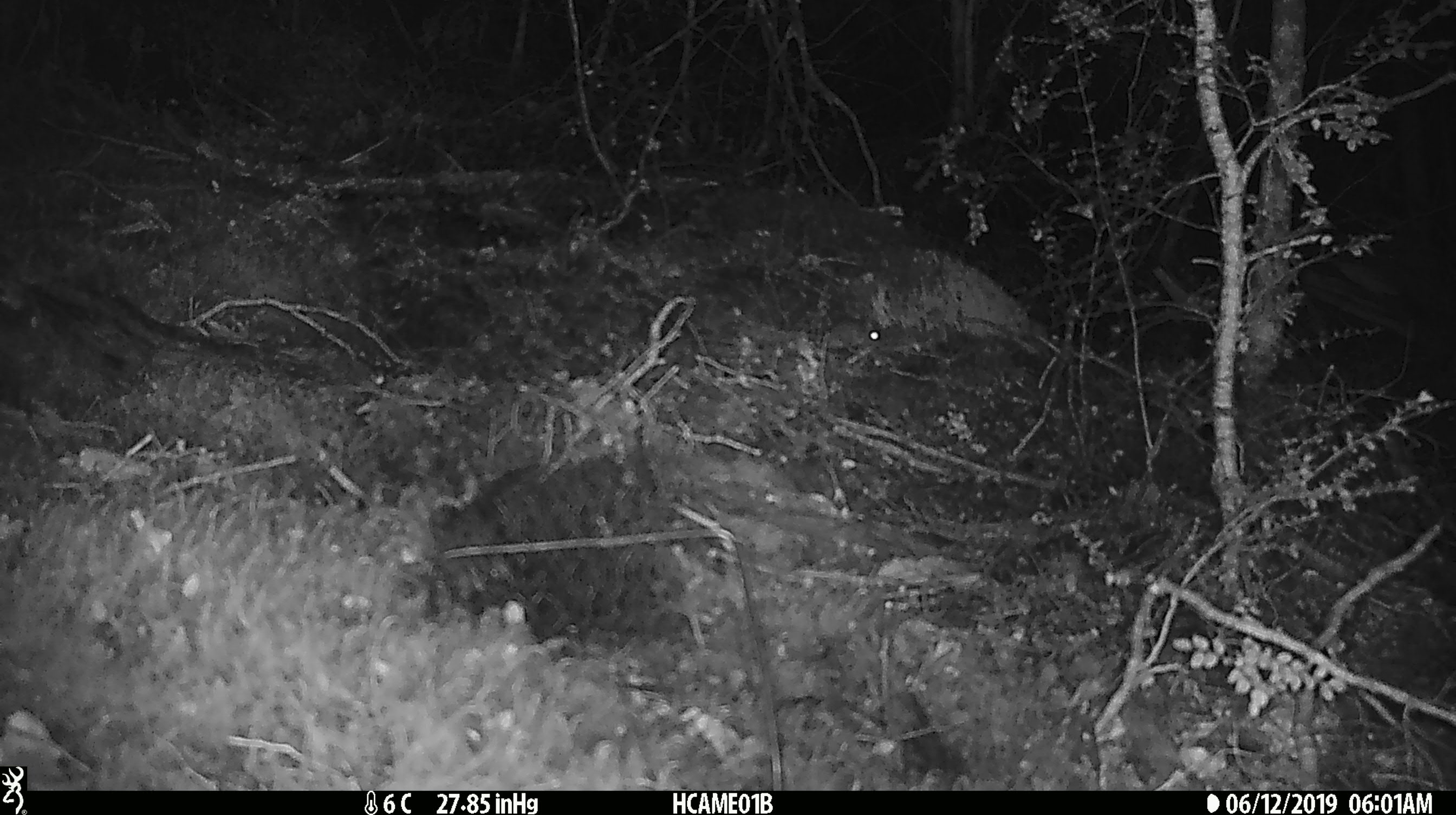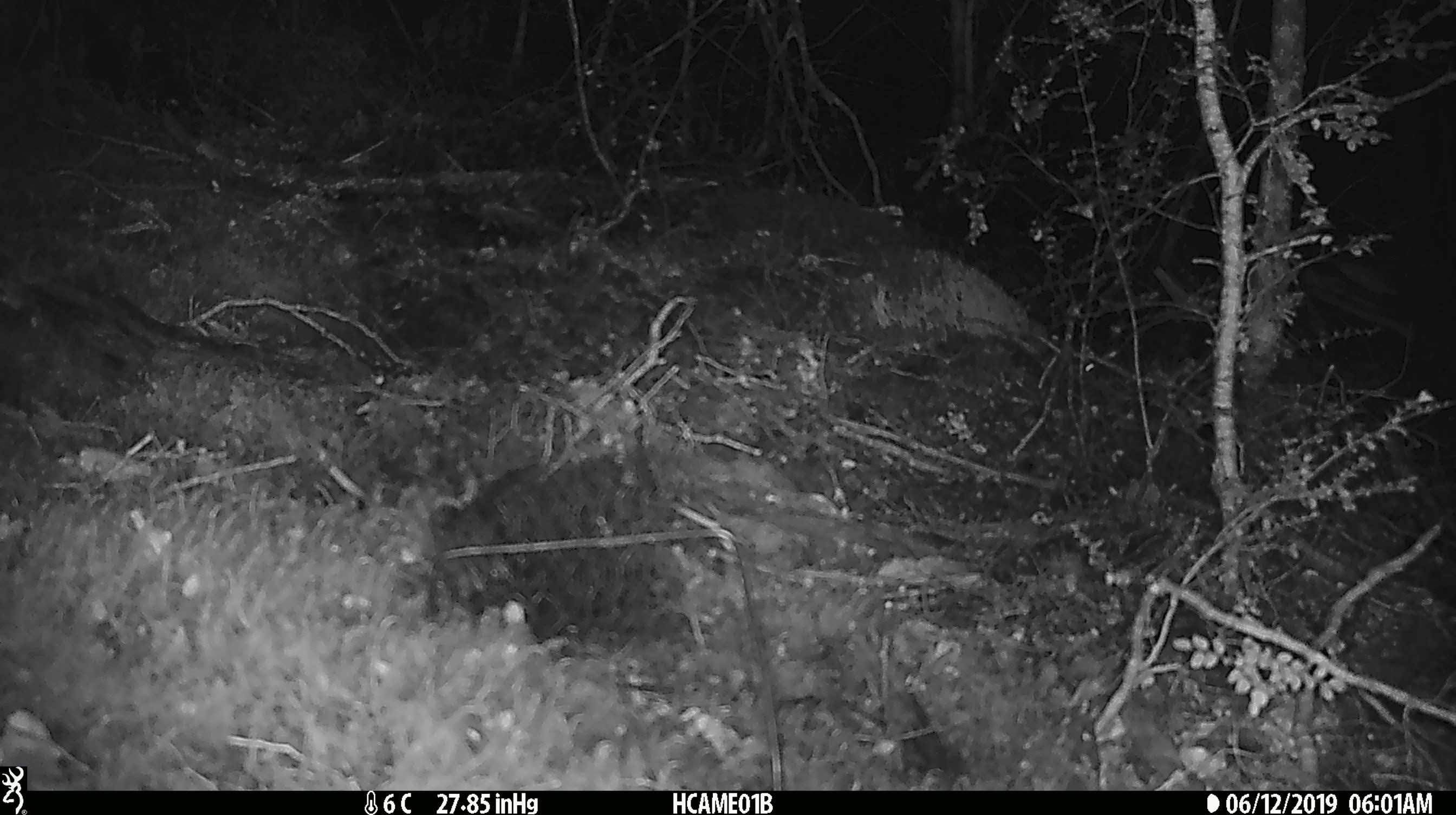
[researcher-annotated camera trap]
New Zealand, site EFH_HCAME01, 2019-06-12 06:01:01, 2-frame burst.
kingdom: Animalia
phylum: Chordata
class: Mammalia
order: Rodentia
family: Muridae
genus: Mus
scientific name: Mus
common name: mouse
Mouse (Mus).